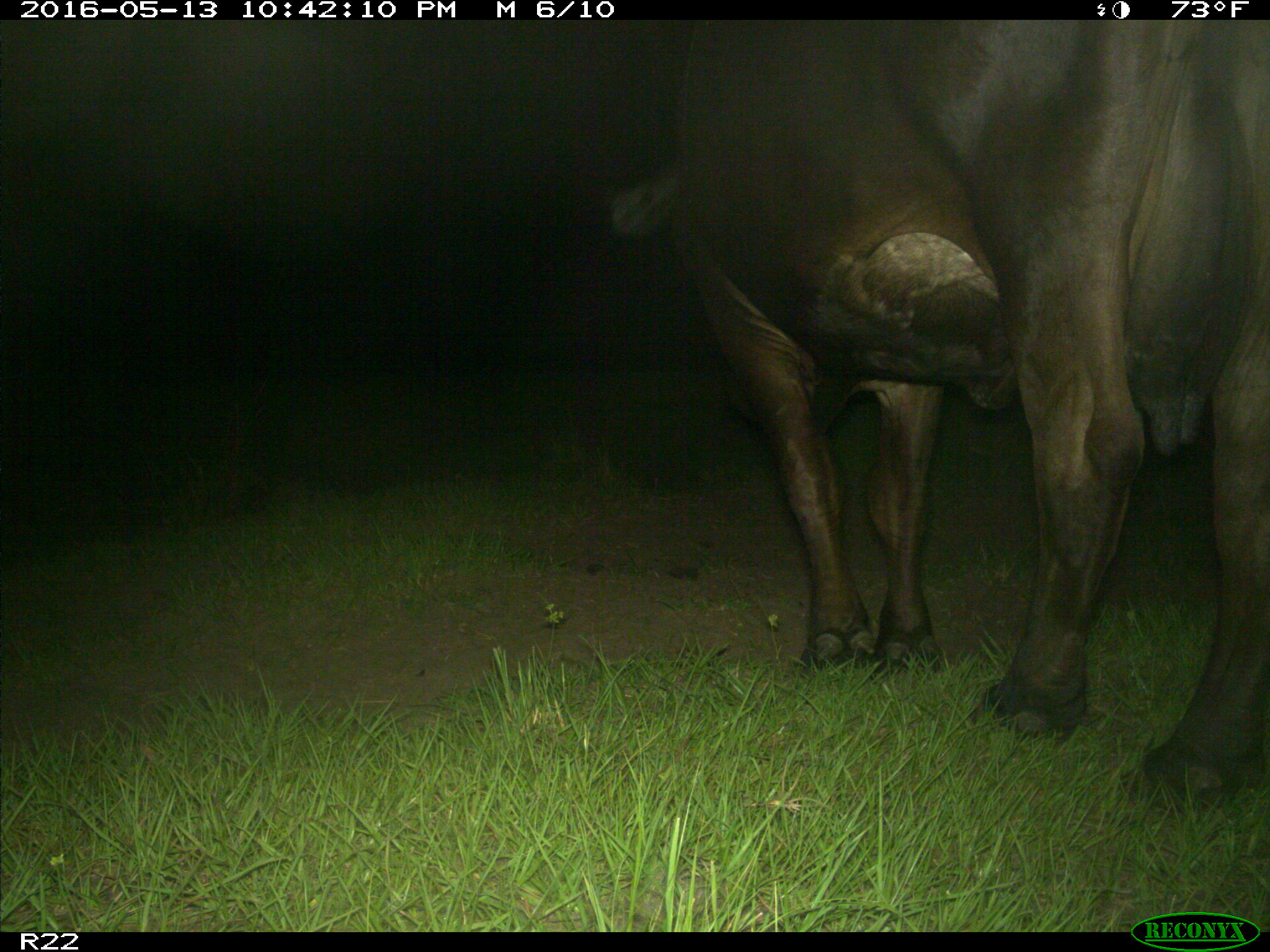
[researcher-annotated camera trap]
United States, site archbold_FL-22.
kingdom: Animalia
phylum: Chordata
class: Mammalia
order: Artiodactyla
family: Bovidae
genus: Bos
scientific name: Bos taurus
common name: domestic cow